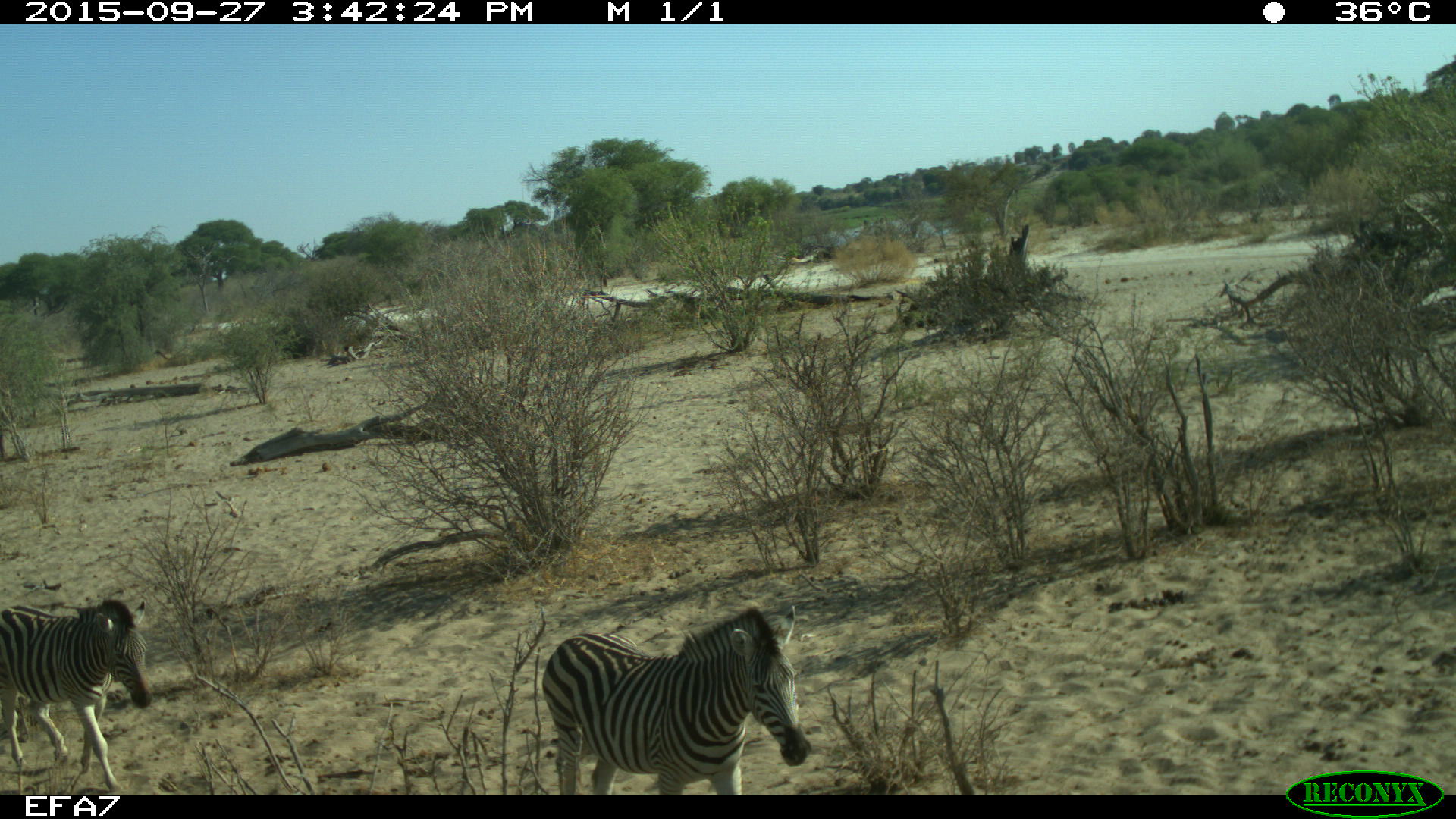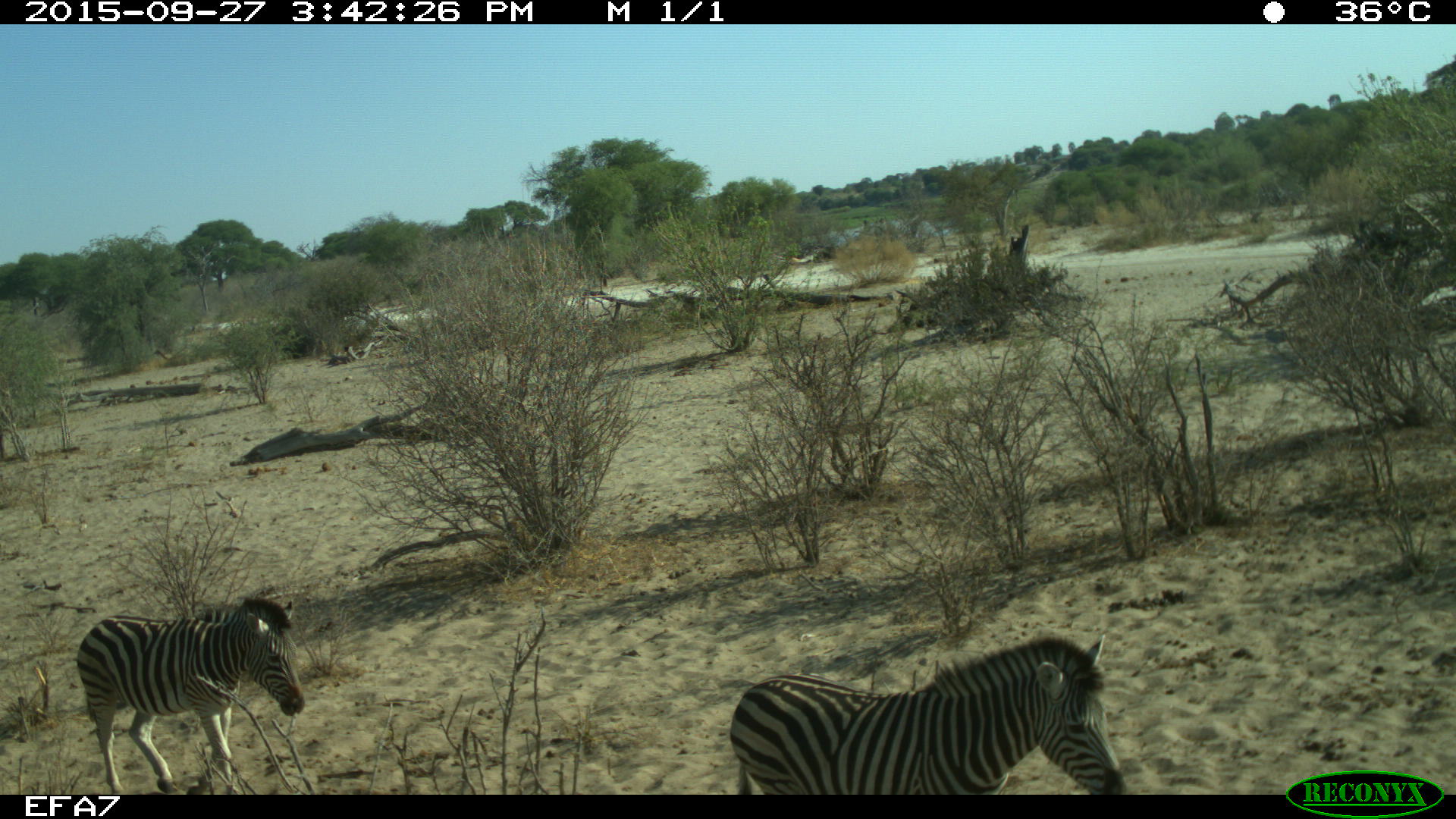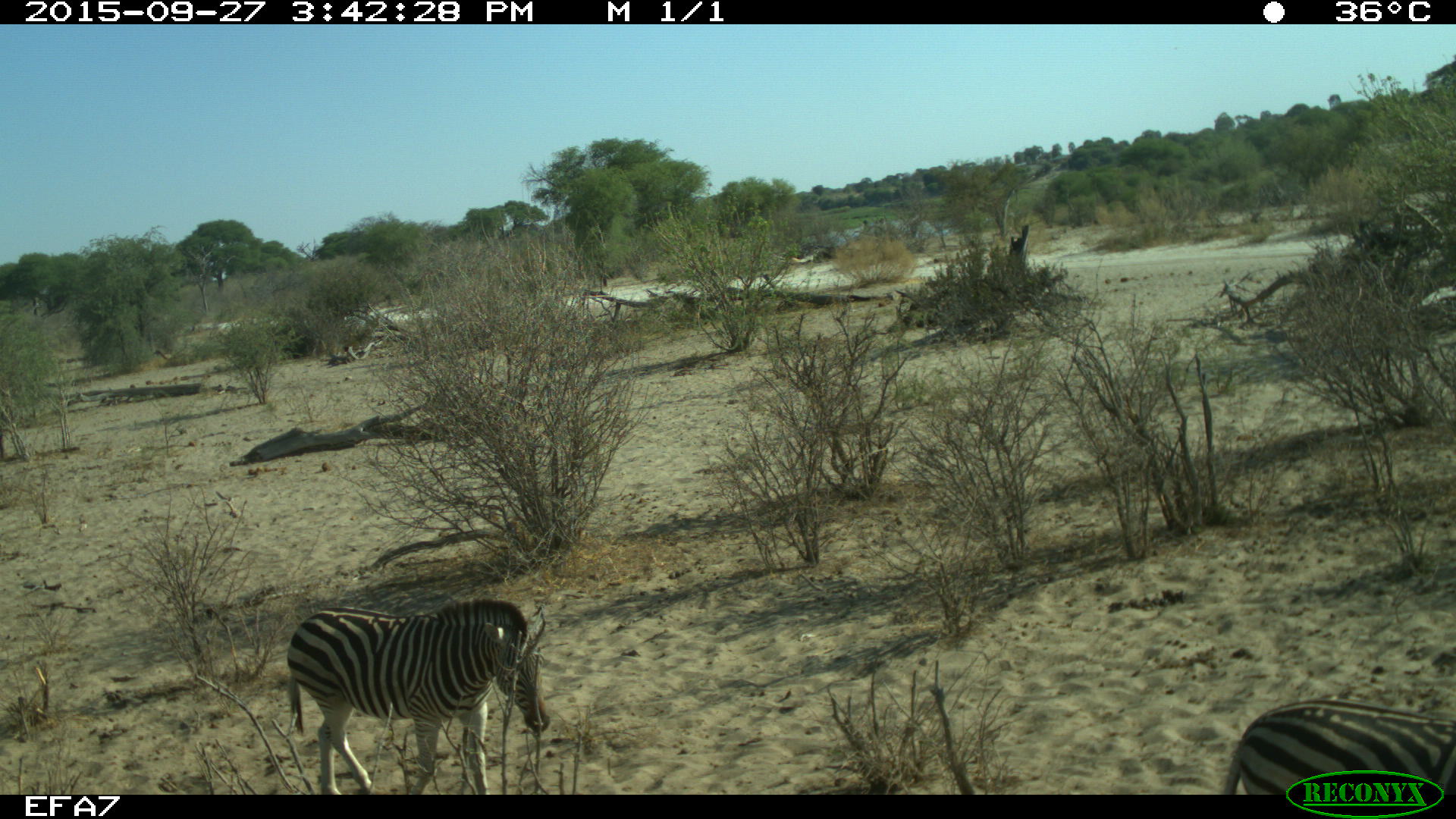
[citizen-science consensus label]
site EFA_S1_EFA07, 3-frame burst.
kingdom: Animalia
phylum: Chordata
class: Mammalia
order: Perissodactyla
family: Equidae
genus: Equus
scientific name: Equus quagga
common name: plains zebra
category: zebraplains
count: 2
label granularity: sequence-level